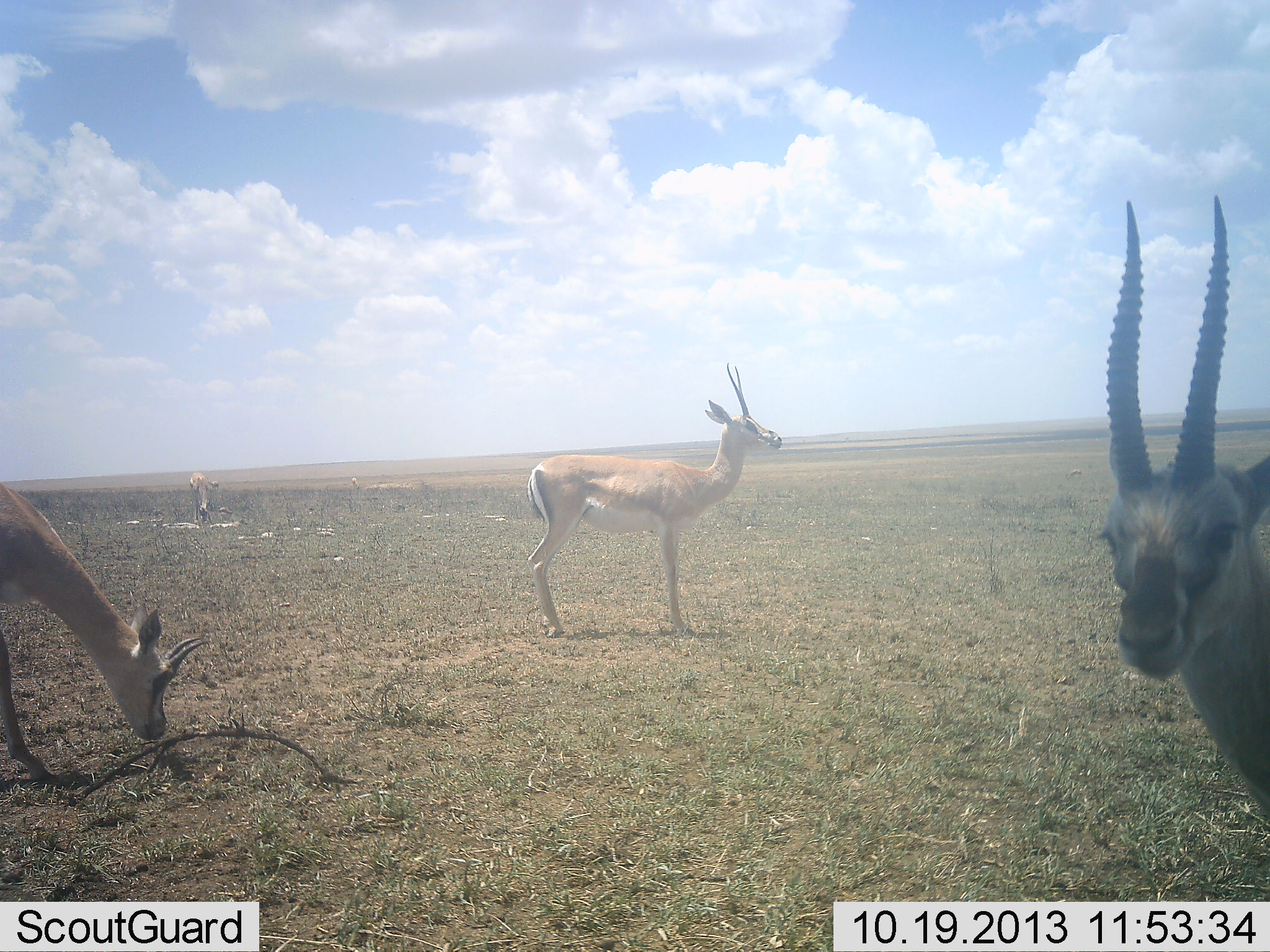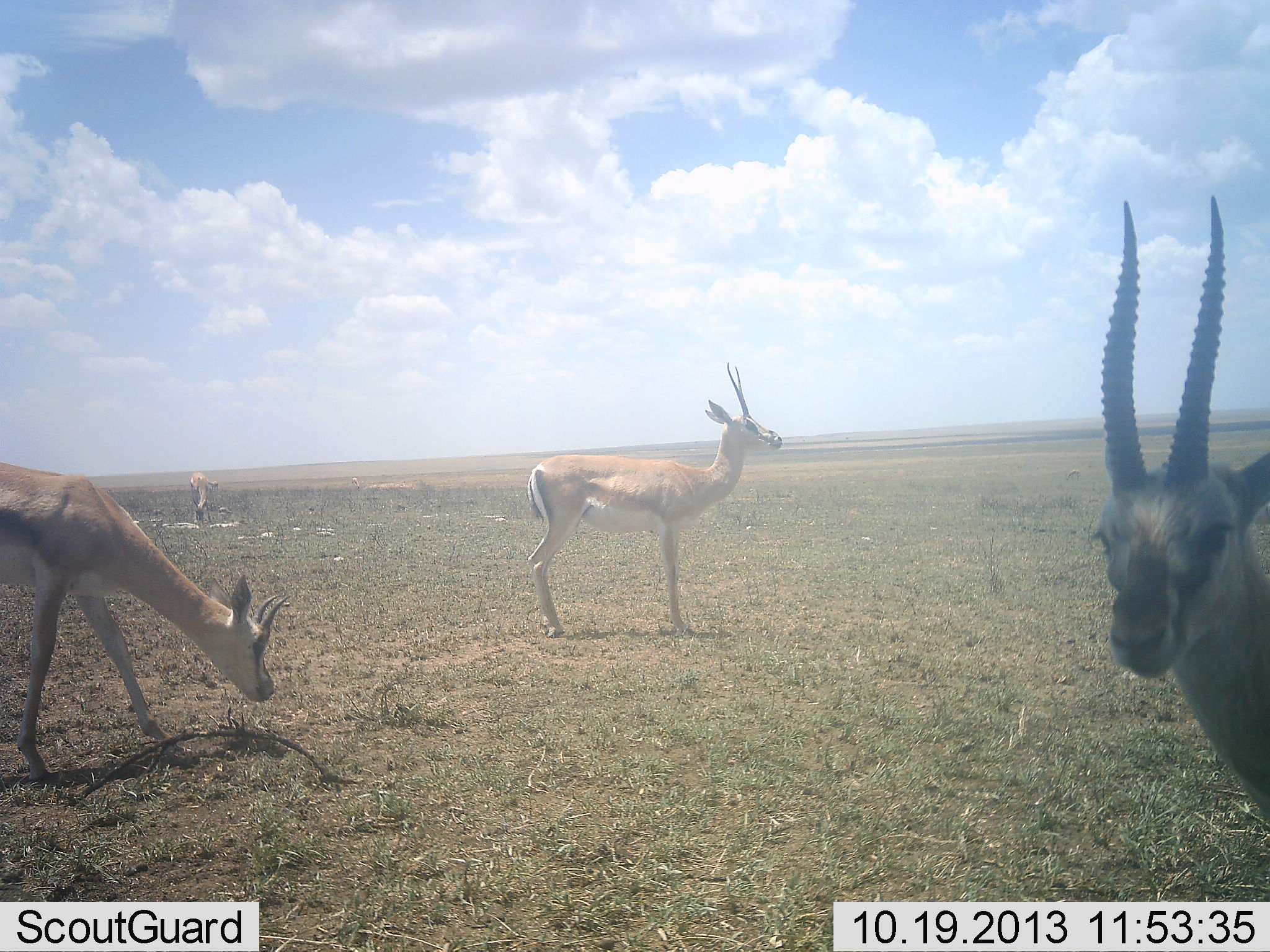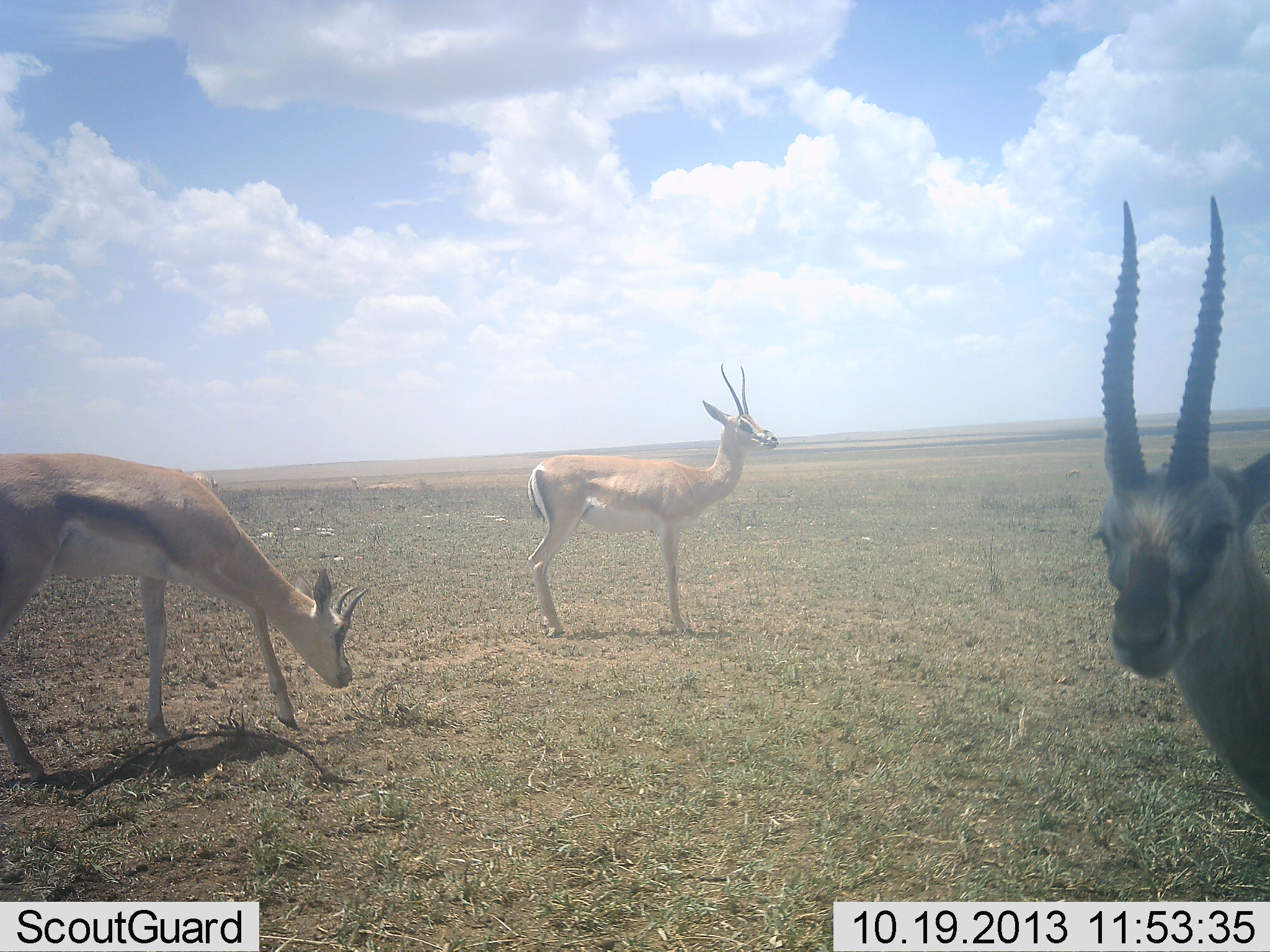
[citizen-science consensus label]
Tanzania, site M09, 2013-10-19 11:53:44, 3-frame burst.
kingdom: Animalia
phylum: Chordata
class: Mammalia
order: Artiodactyla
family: Bovidae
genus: Nanger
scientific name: Nanger granti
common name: grant's gazelle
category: gazellegrants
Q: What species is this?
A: Gazellegrants (grant's gazelle) (Nanger granti).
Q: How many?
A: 4.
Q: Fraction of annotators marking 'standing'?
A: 96%.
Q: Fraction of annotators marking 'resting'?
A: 4%.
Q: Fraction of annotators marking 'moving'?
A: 33%.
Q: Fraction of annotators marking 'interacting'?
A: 4%.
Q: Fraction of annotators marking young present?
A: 8%.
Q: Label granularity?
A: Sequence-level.